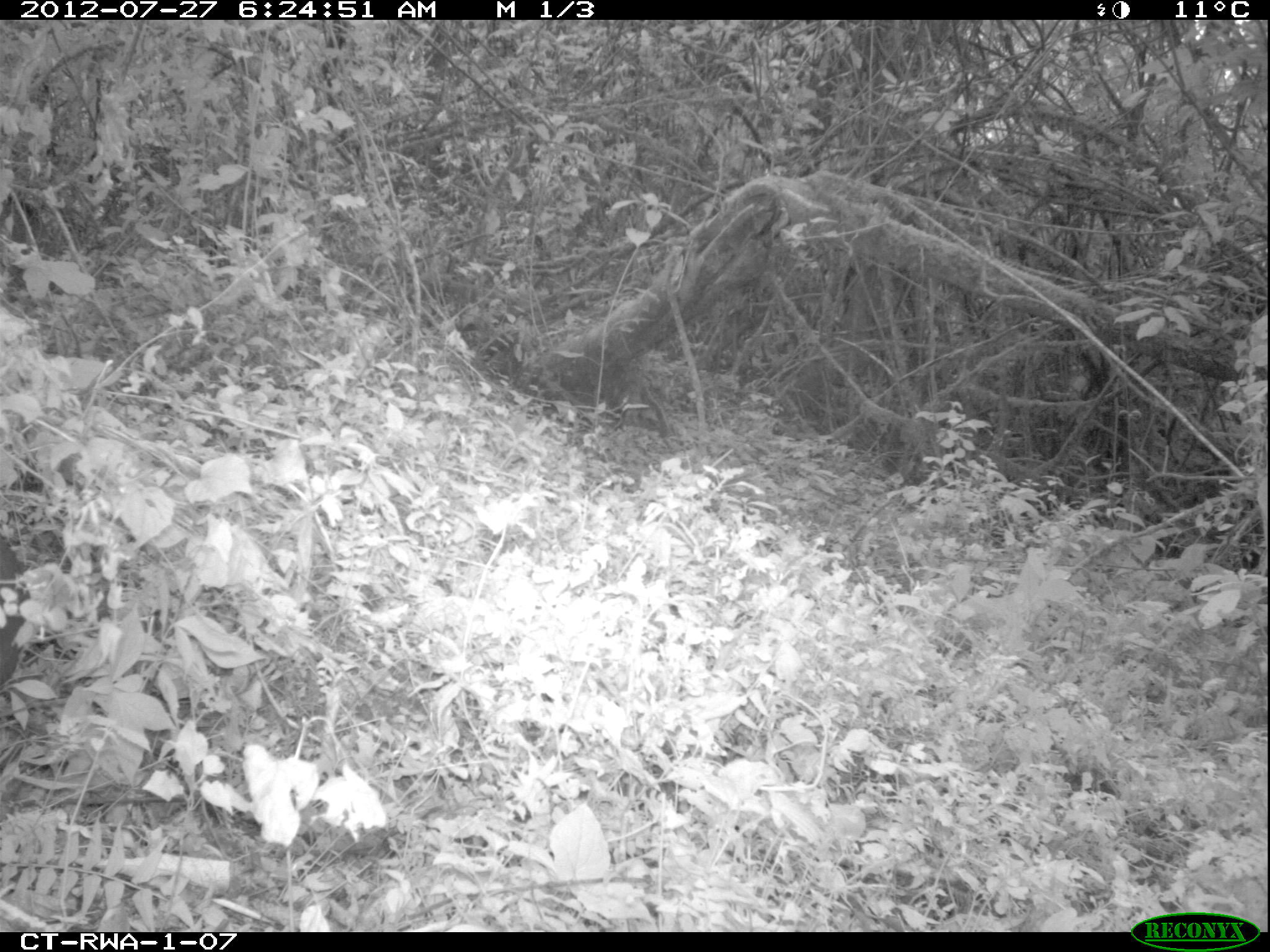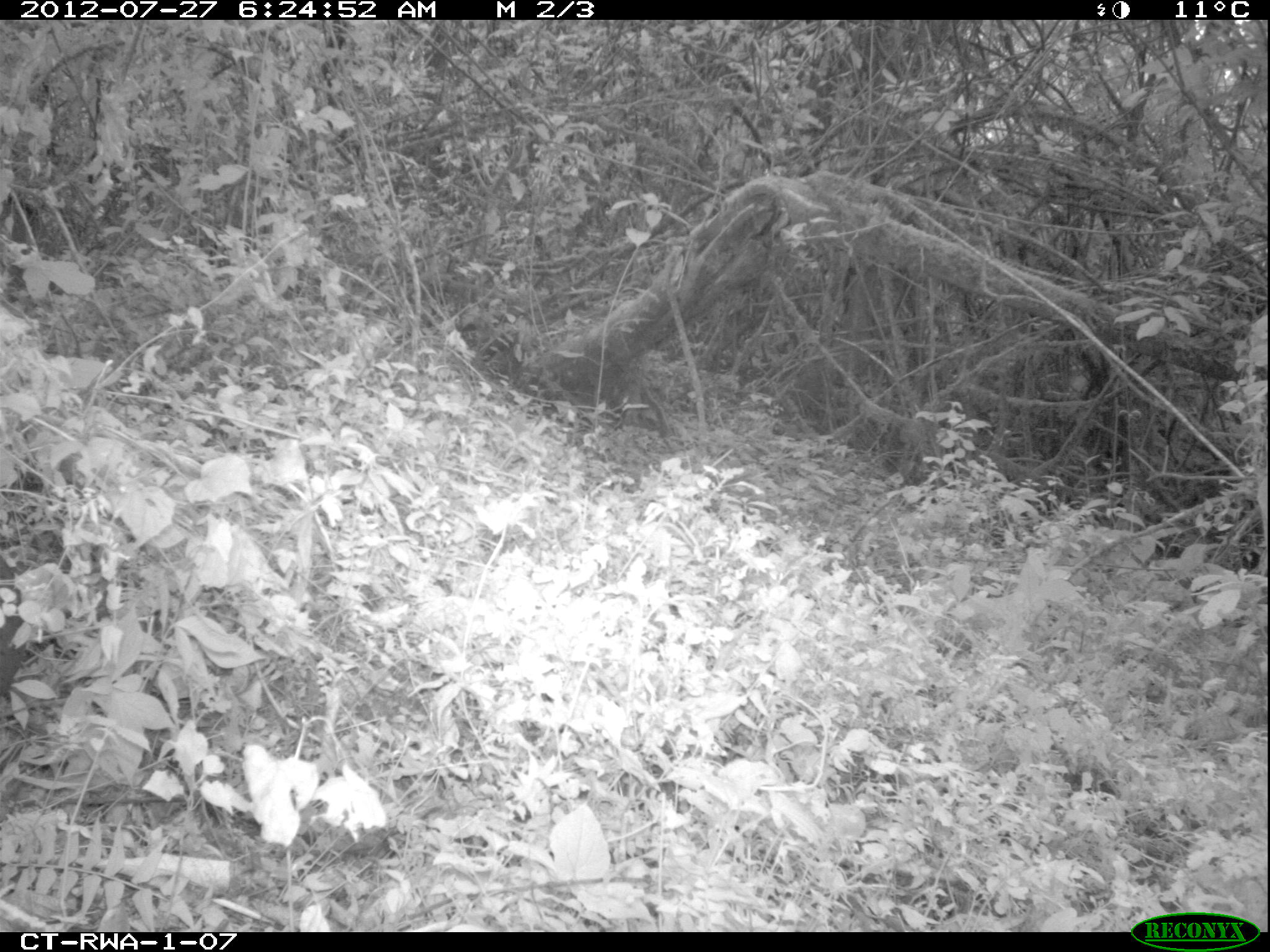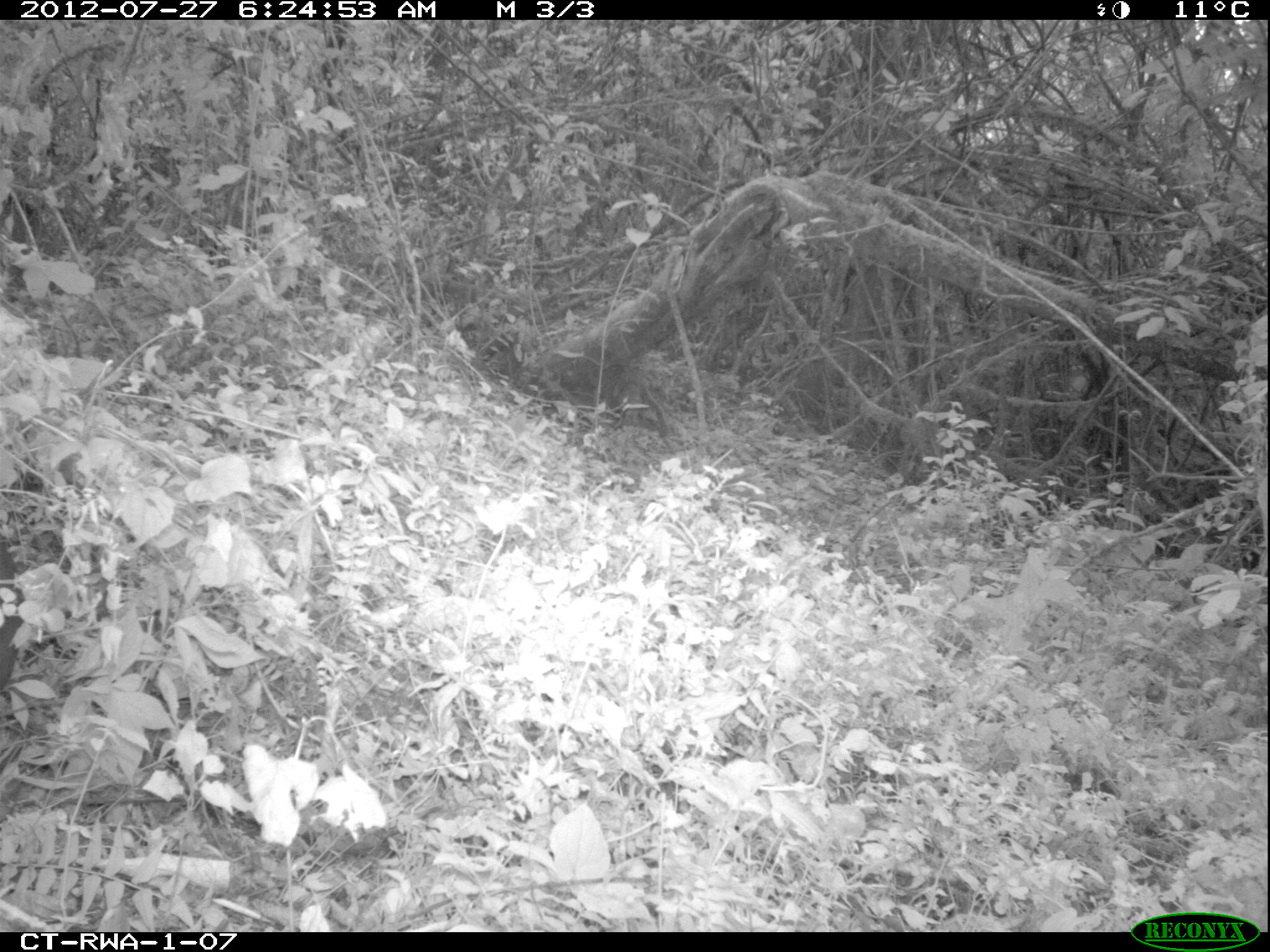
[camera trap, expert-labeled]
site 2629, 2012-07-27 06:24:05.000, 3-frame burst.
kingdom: Animalia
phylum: Chordata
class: Aves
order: Galliformes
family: Phasianidae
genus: Pternistis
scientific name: Pternistis nobilis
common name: handsome francolin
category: francolinus nobilis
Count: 1.